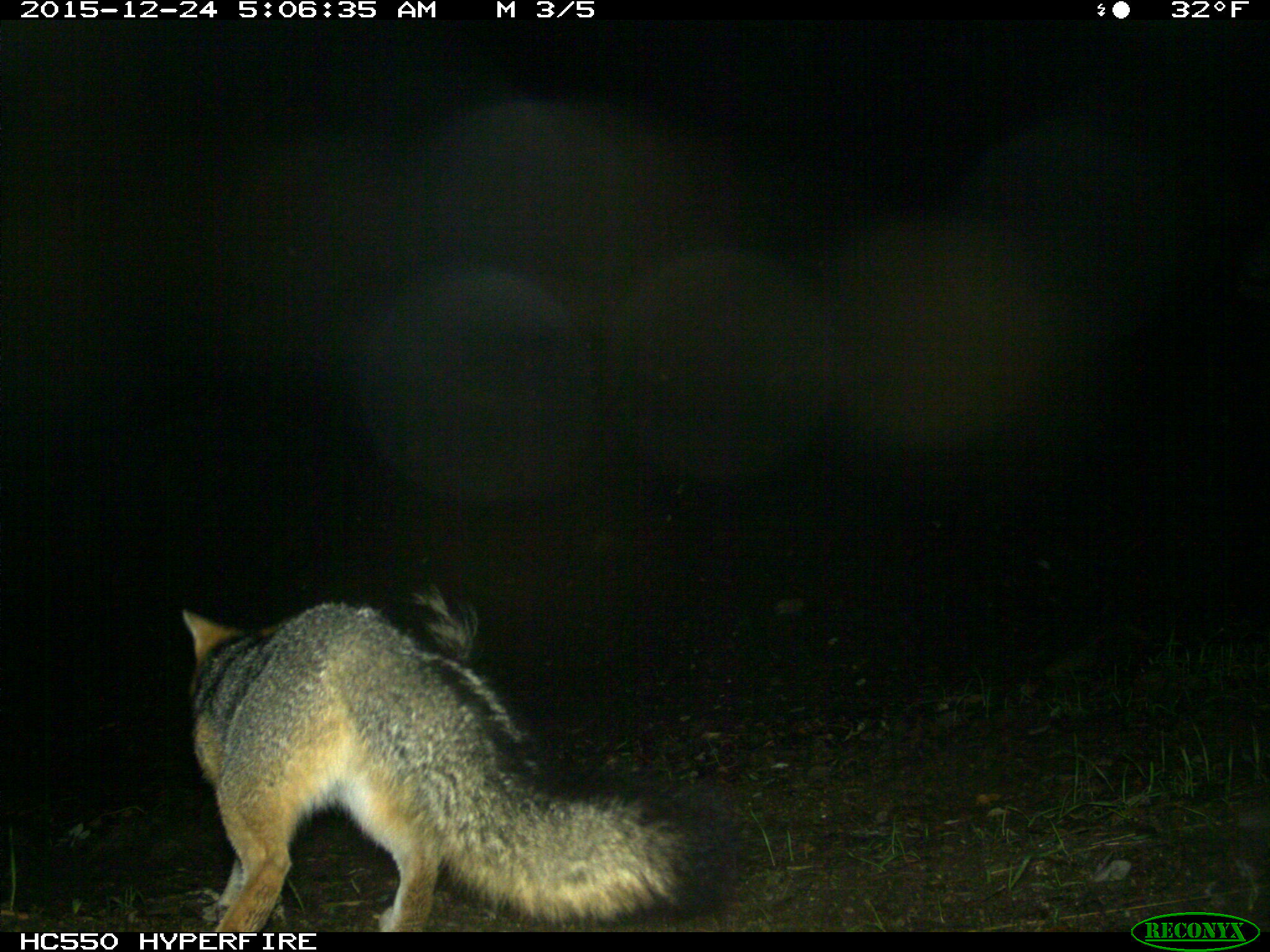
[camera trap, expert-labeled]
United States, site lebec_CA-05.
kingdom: Animalia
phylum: Chordata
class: Mammalia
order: Carnivora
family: Canidae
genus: Urocyon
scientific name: Urocyon cinereoargenteus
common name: gray fox